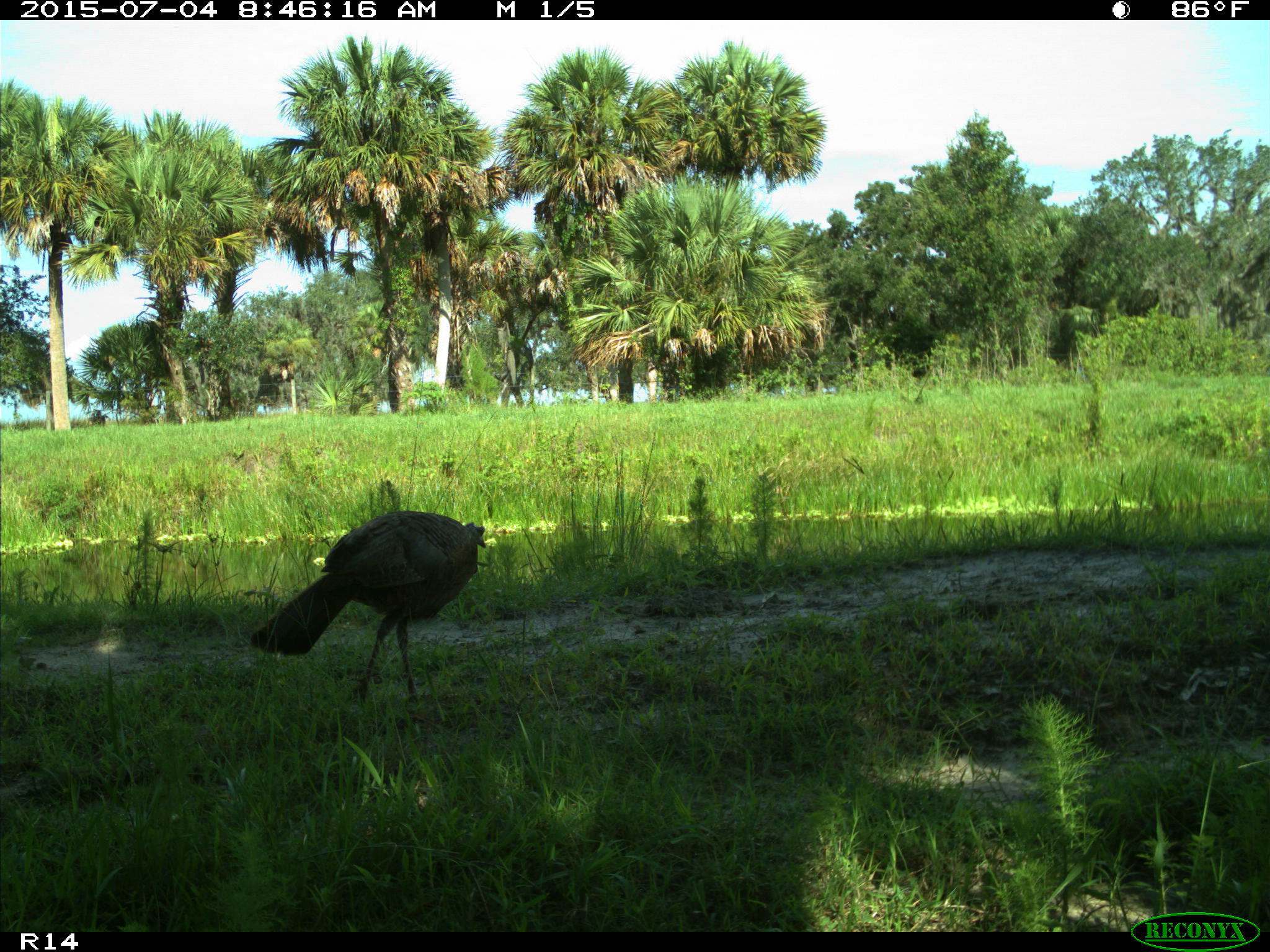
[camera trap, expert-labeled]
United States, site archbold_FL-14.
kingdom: Animalia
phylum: Chordata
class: Aves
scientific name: Aves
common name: birds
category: unidentified bird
Unidentified bird (birds) (Aves).